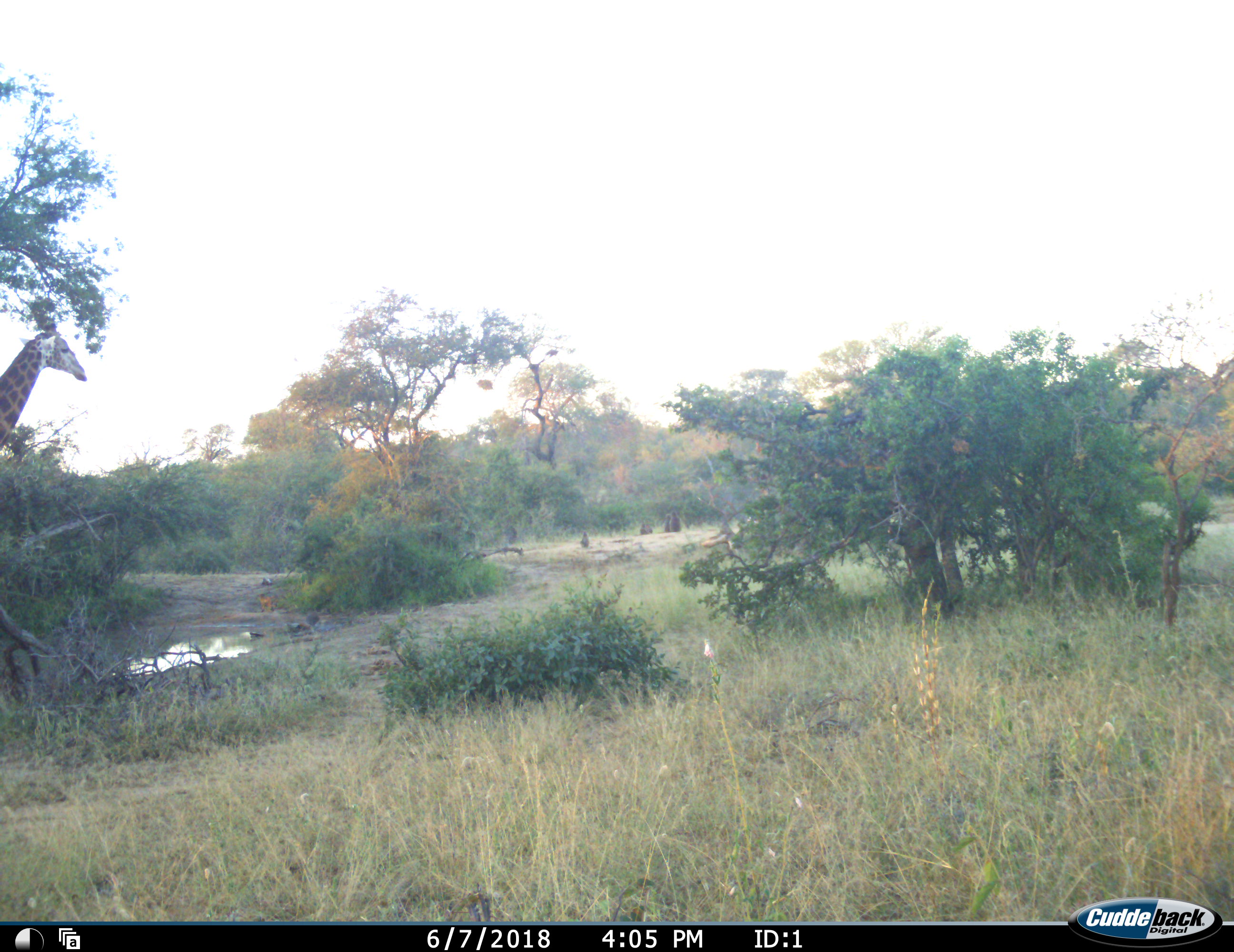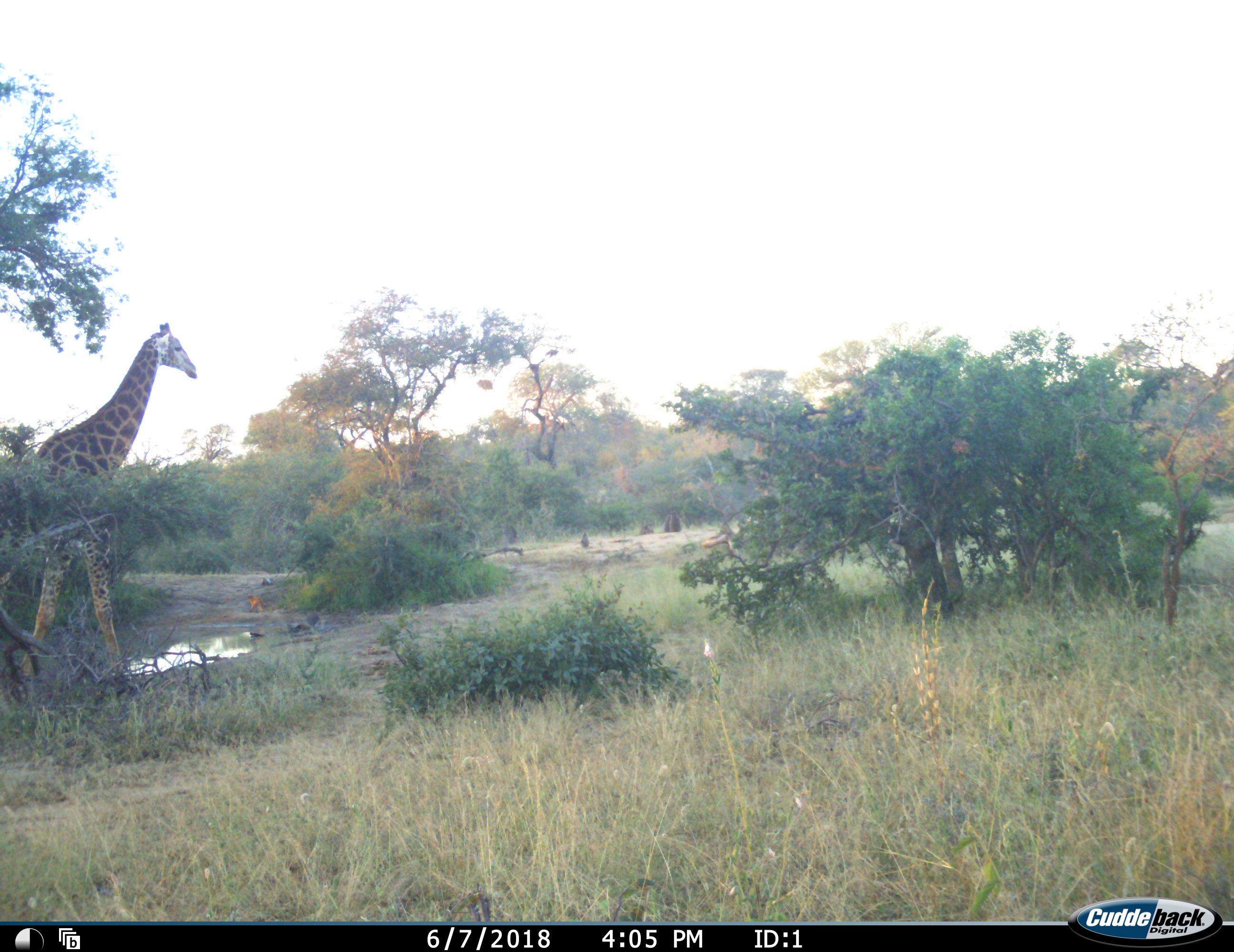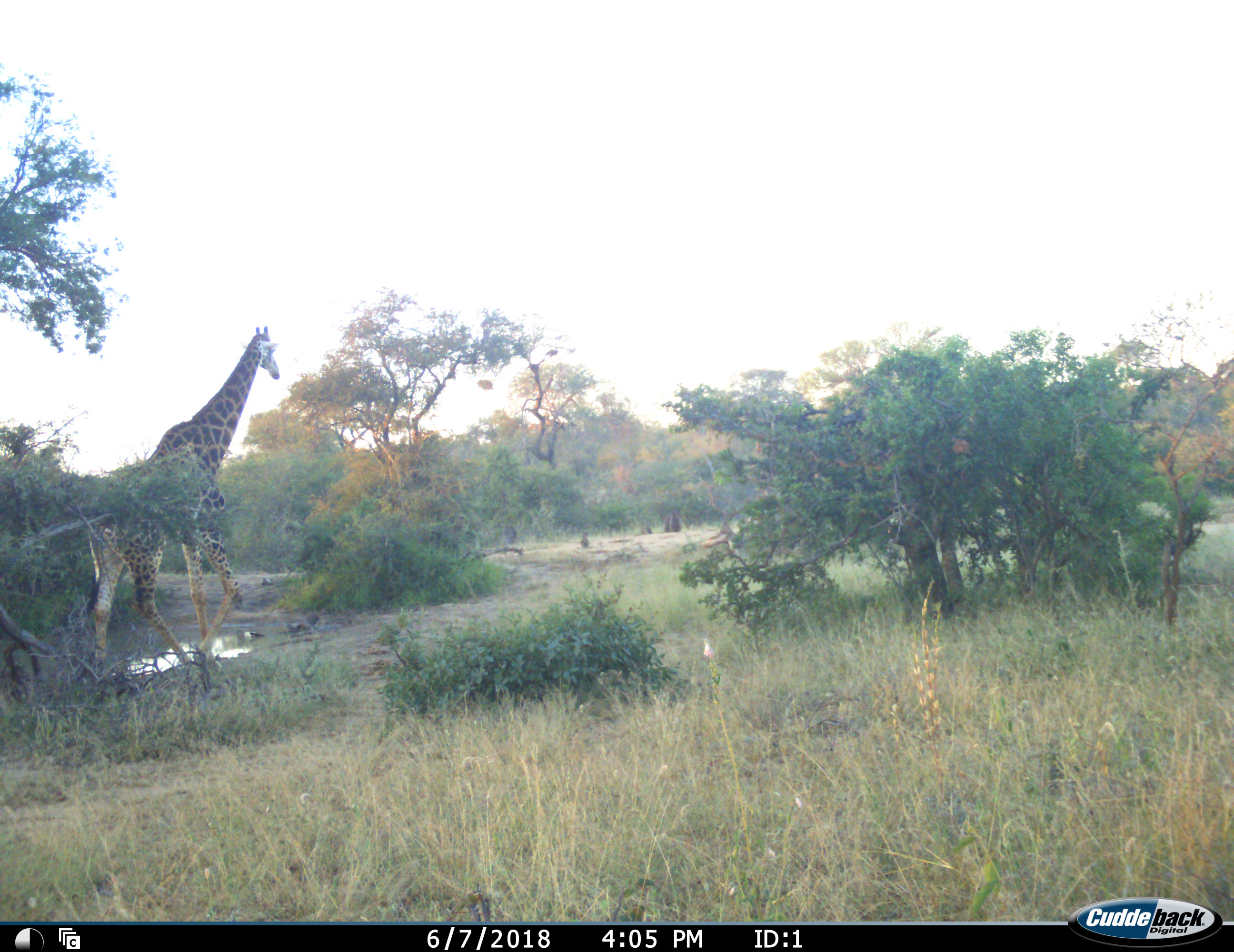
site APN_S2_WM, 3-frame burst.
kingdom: Animalia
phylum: Chordata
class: Mammalia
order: Primates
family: Cercopithecidae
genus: Papio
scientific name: Papio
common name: baboon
Baboon (Papio), count 6. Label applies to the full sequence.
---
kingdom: Animalia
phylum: Chordata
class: Mammalia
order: Artiodactyla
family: Giraffidae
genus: Giraffa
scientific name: Giraffa camelopardalis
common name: giraffe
Giraffe (Giraffa camelopardalis), count 1. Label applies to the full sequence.